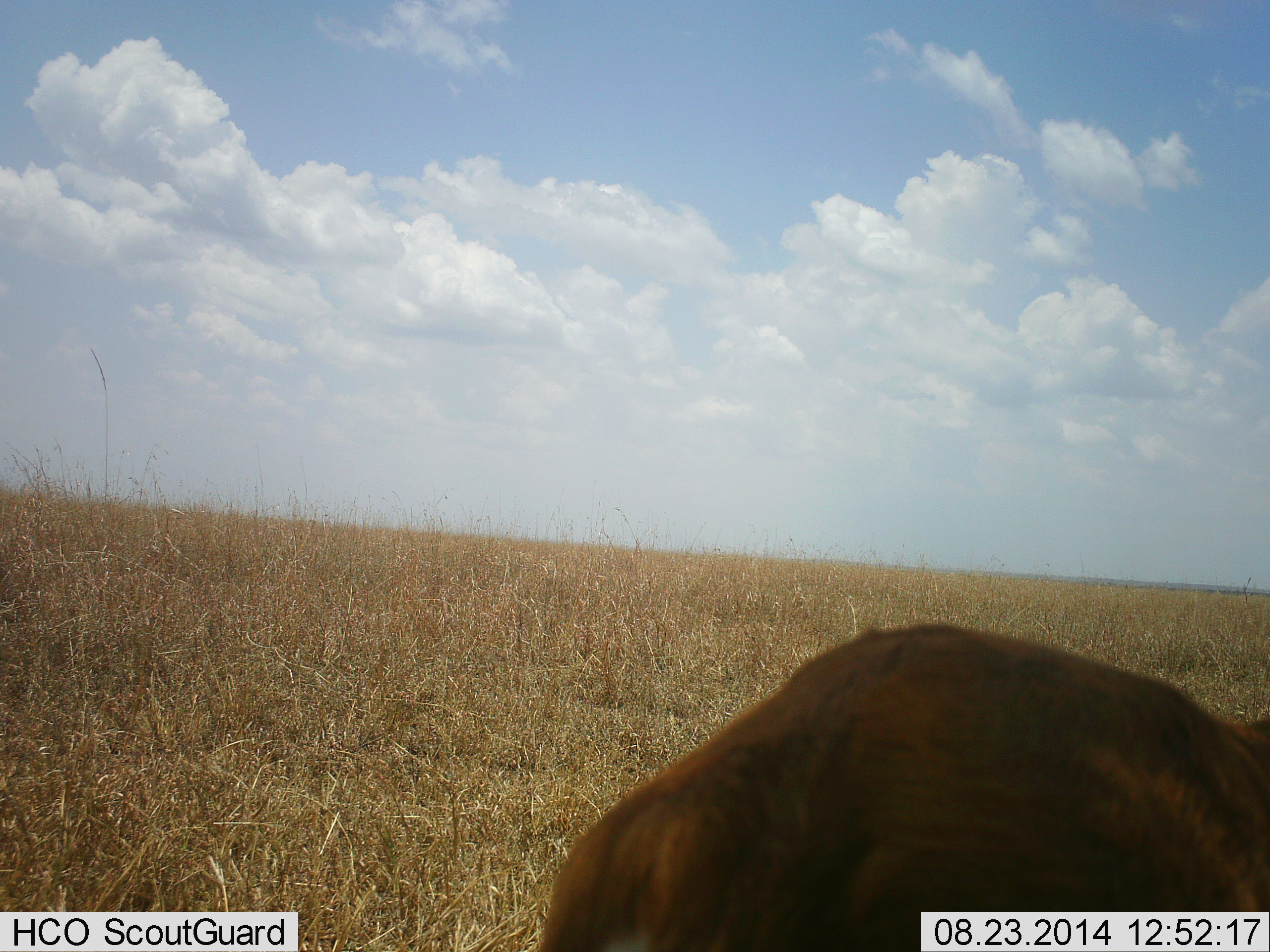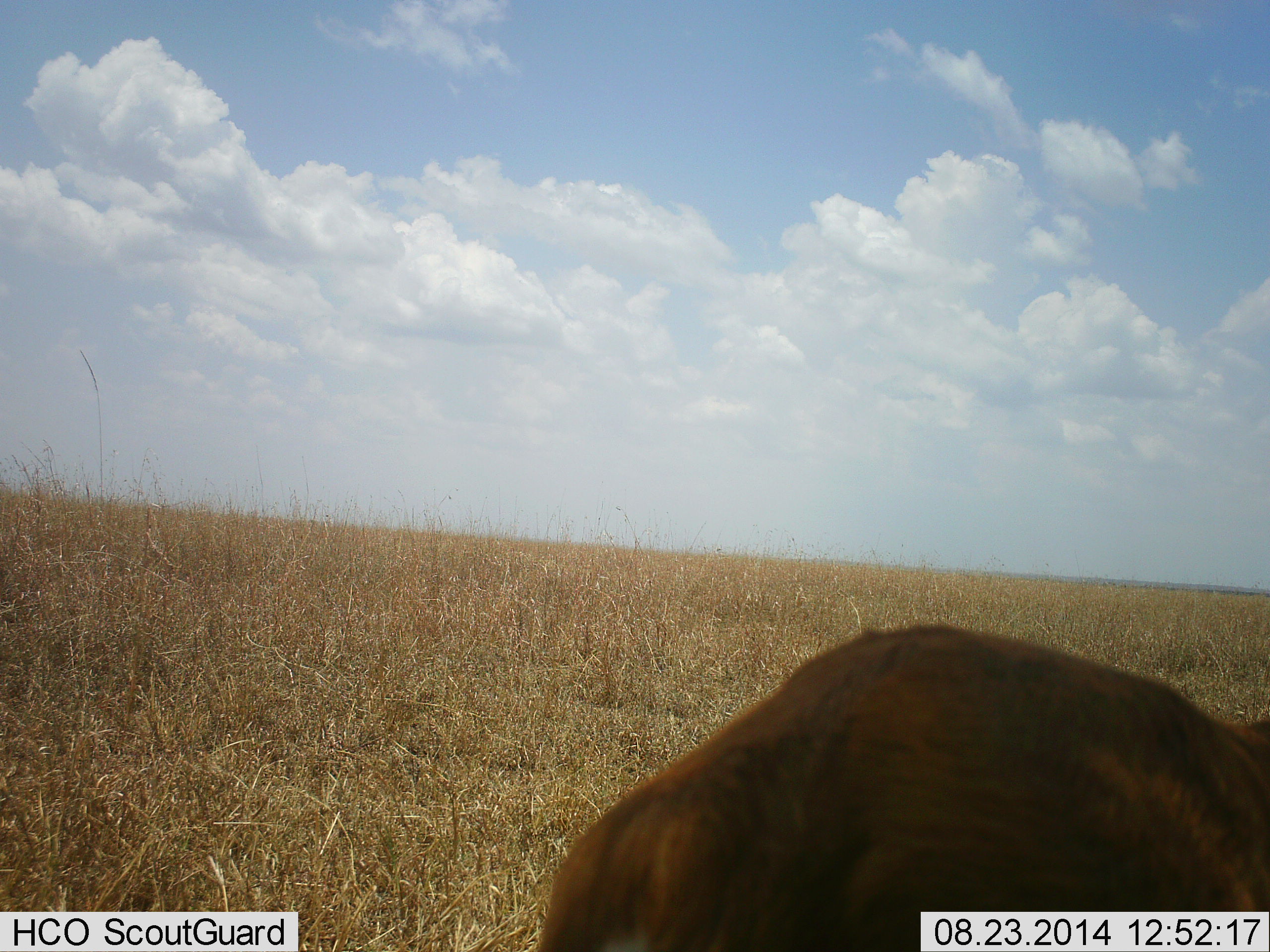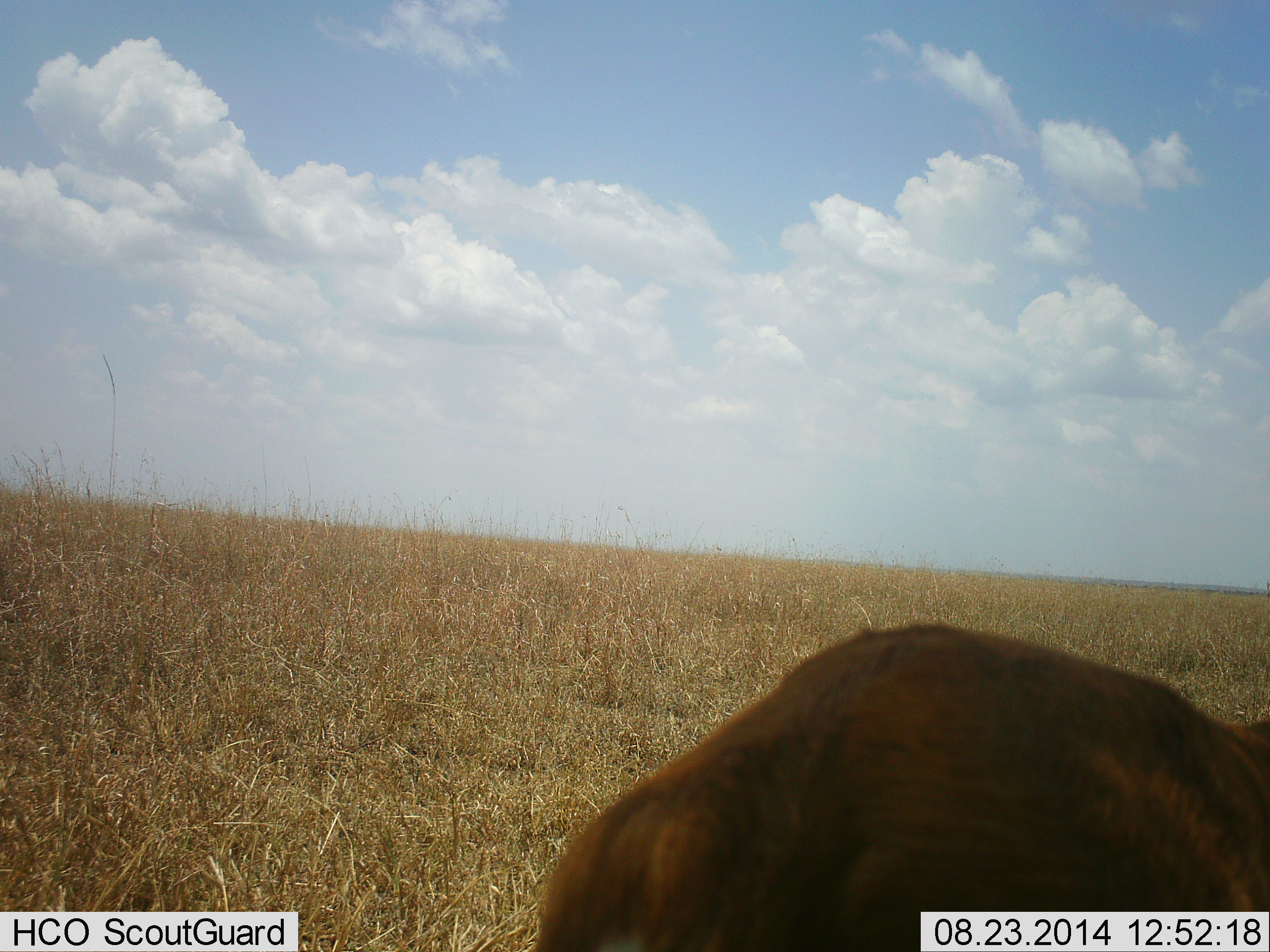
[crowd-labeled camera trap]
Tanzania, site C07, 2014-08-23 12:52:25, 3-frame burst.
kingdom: Animalia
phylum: Chordata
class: Mammalia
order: Carnivora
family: Felidae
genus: Panthera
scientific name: Panthera leo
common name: lion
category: lionfemale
Lionfemale (lion) (Panthera leo), count 1. Behavior (volunteer vote fractions): standing 0%, resting 100%, moving 0%, interacting 0%. Young present (vote fraction): 0%. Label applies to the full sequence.